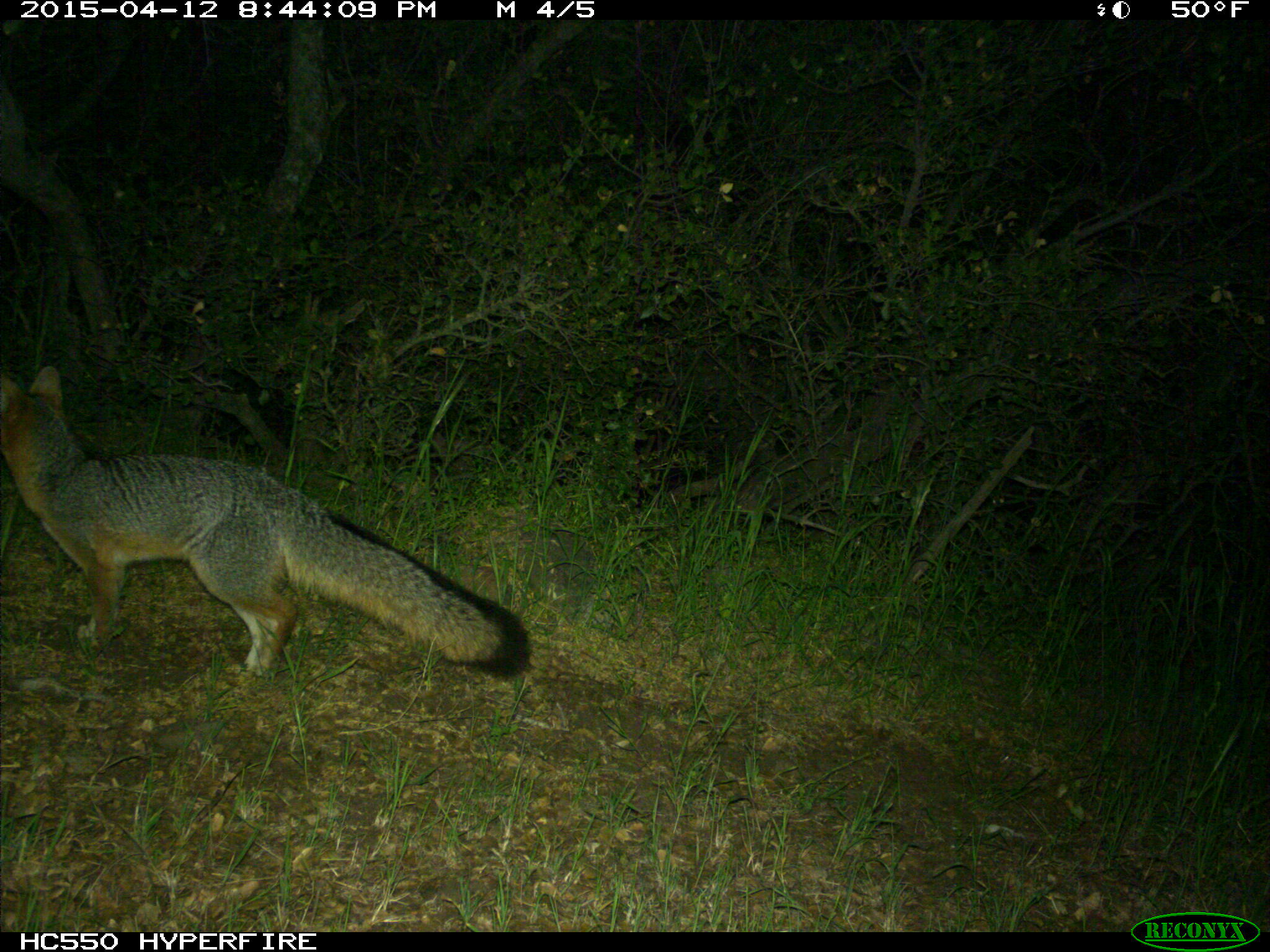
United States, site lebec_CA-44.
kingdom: Animalia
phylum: Chordata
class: Mammalia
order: Carnivora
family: Canidae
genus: Urocyon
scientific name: Urocyon cinereoargenteus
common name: gray fox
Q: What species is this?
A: Urocyon cinereoargenteus (gray fox).